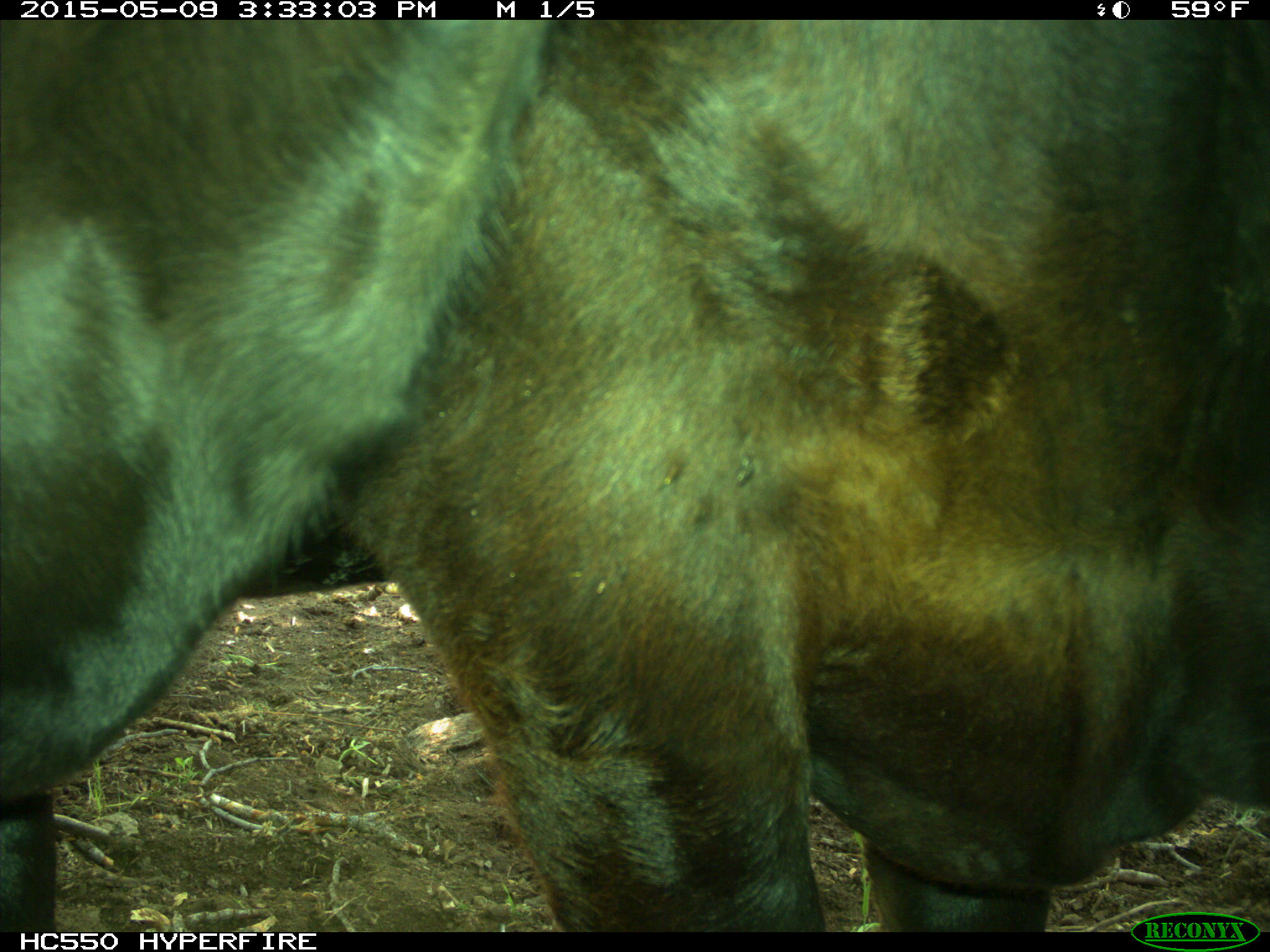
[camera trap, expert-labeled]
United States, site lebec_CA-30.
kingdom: Animalia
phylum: Chordata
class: Mammalia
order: Artiodactyla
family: Bovidae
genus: Bos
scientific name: Bos taurus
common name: domestic cow